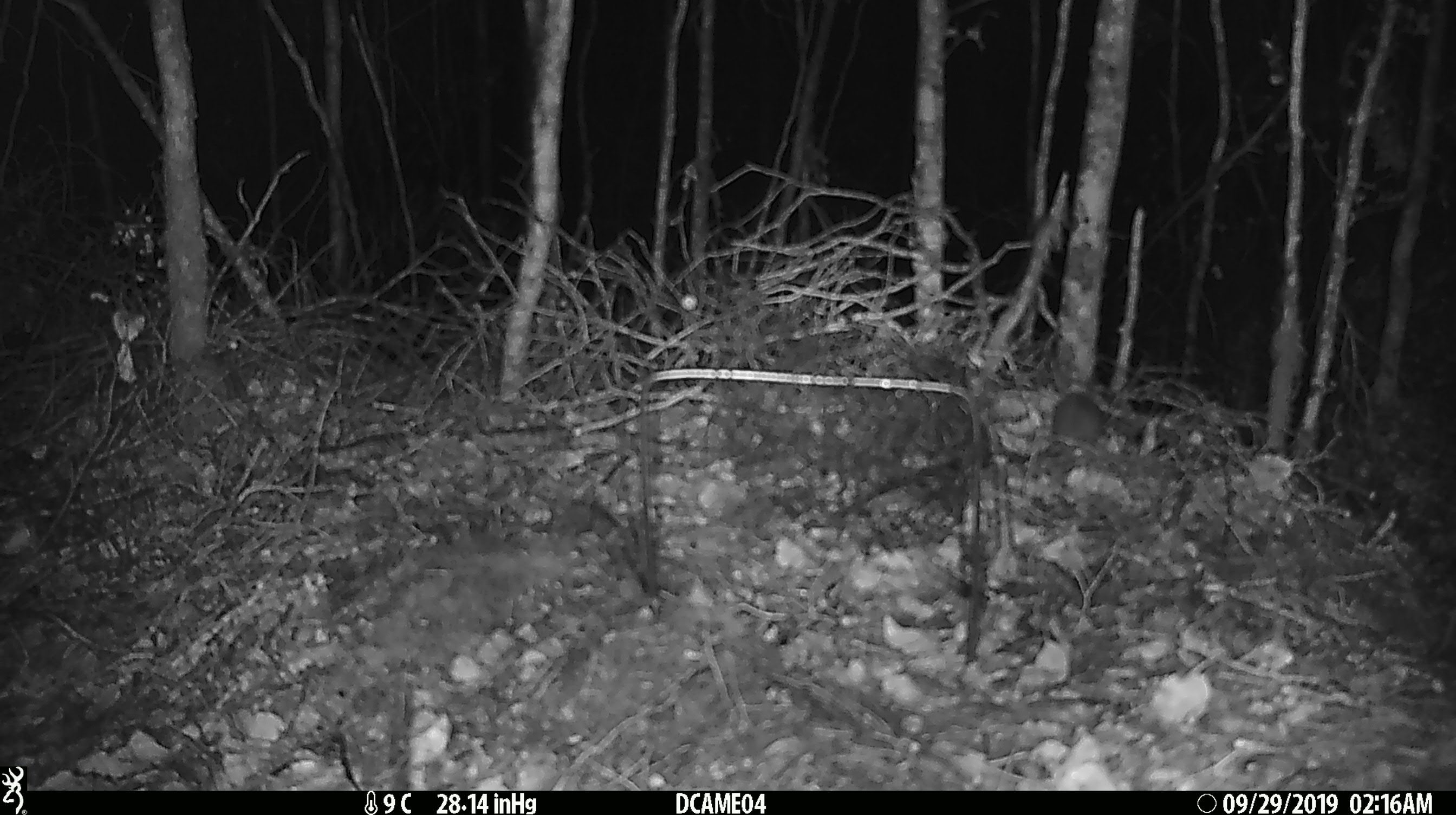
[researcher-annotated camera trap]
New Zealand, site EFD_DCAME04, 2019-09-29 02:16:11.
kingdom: Animalia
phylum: Chordata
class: Mammalia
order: Rodentia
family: Muridae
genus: Mus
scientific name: Mus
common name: mouse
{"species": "mouse (Mus)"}